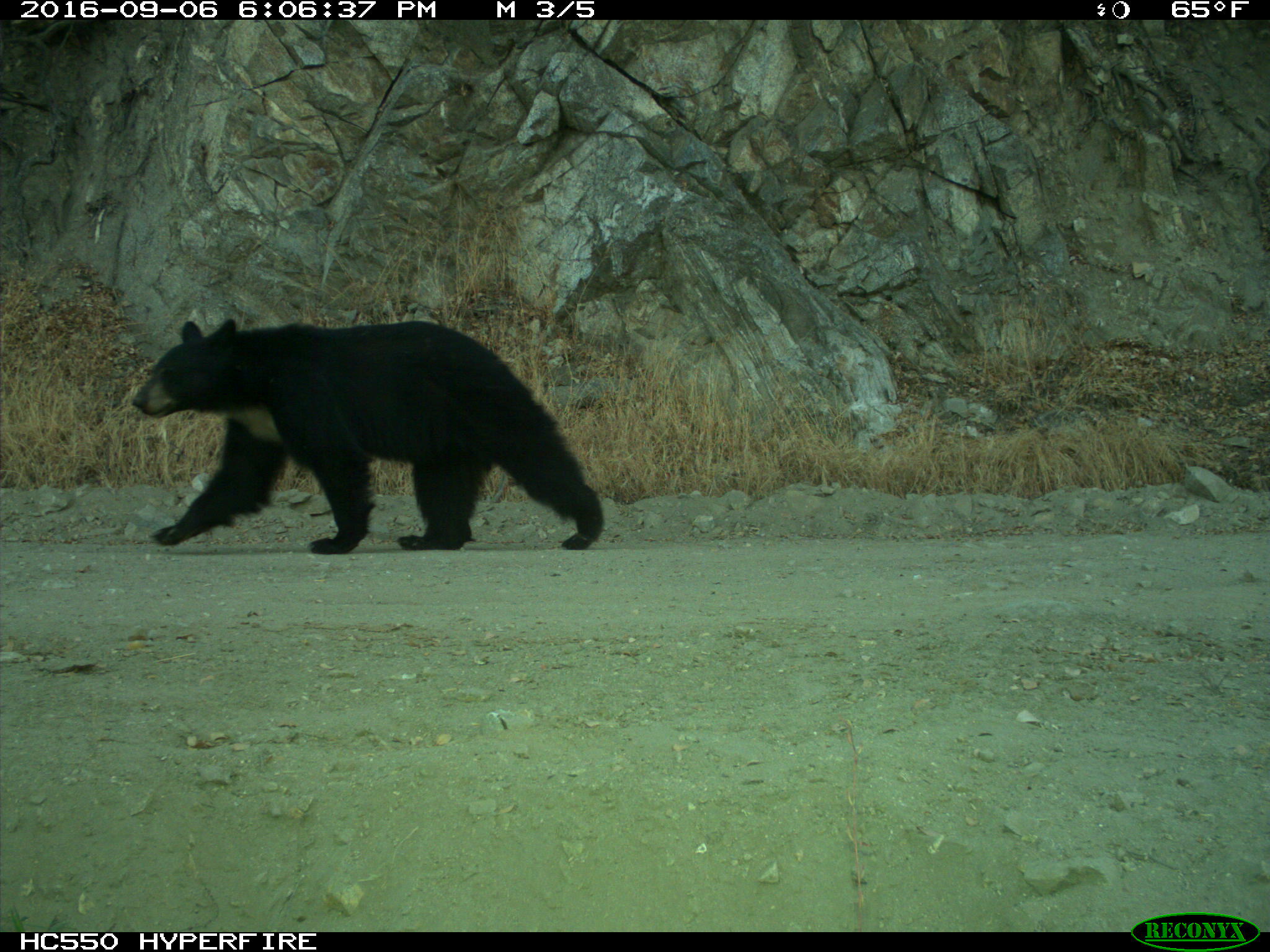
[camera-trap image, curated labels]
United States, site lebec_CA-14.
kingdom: Animalia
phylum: Chordata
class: Mammalia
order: Carnivora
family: Ursidae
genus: Ursus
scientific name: Ursus americanus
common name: american black bear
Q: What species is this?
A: Ursus americanus (american black bear).